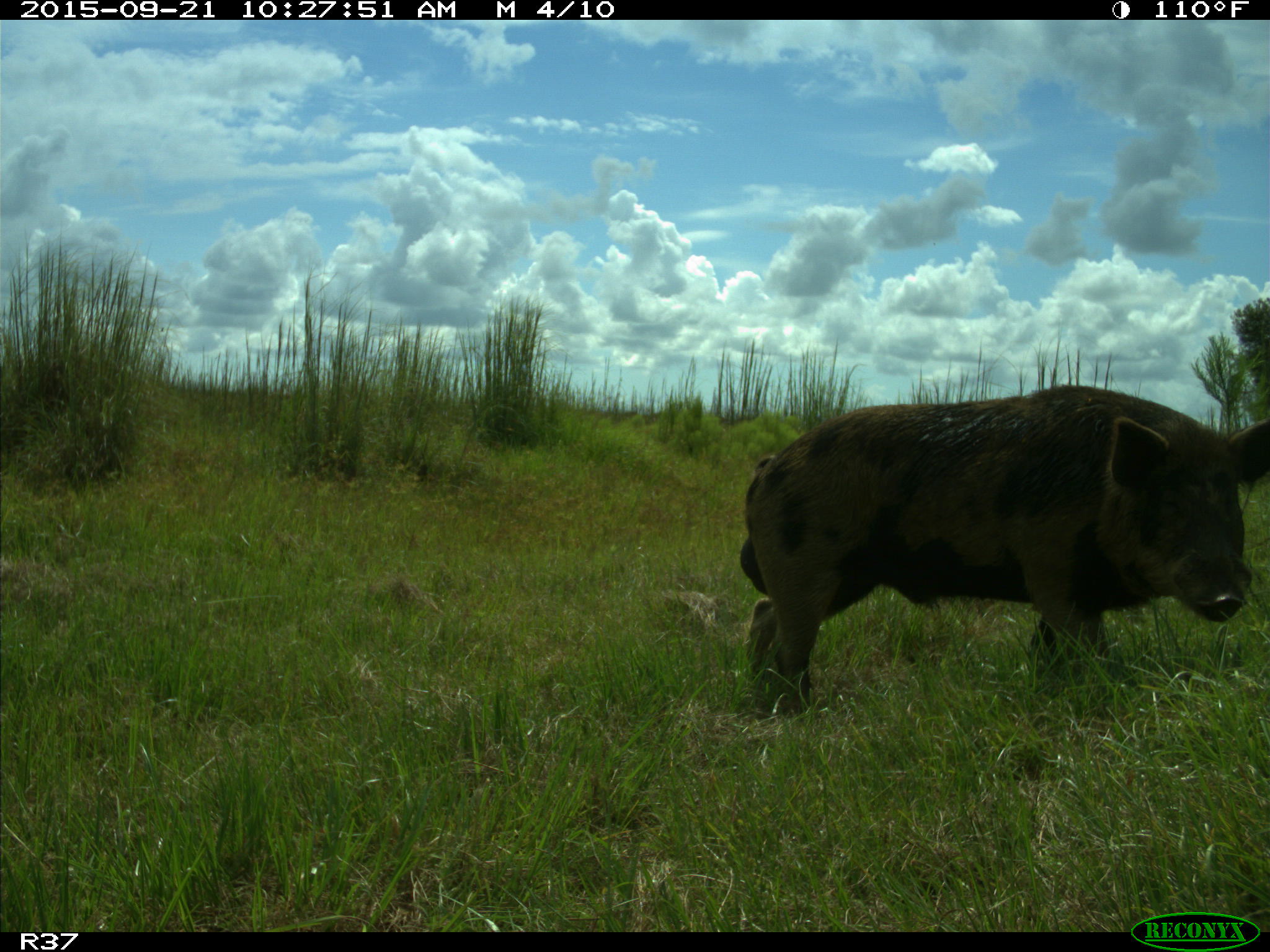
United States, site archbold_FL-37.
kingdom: Animalia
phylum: Chordata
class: Mammalia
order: Artiodactyla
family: Suidae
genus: Sus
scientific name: Sus scrofa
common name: wild boar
Sus scrofa (wild boar).